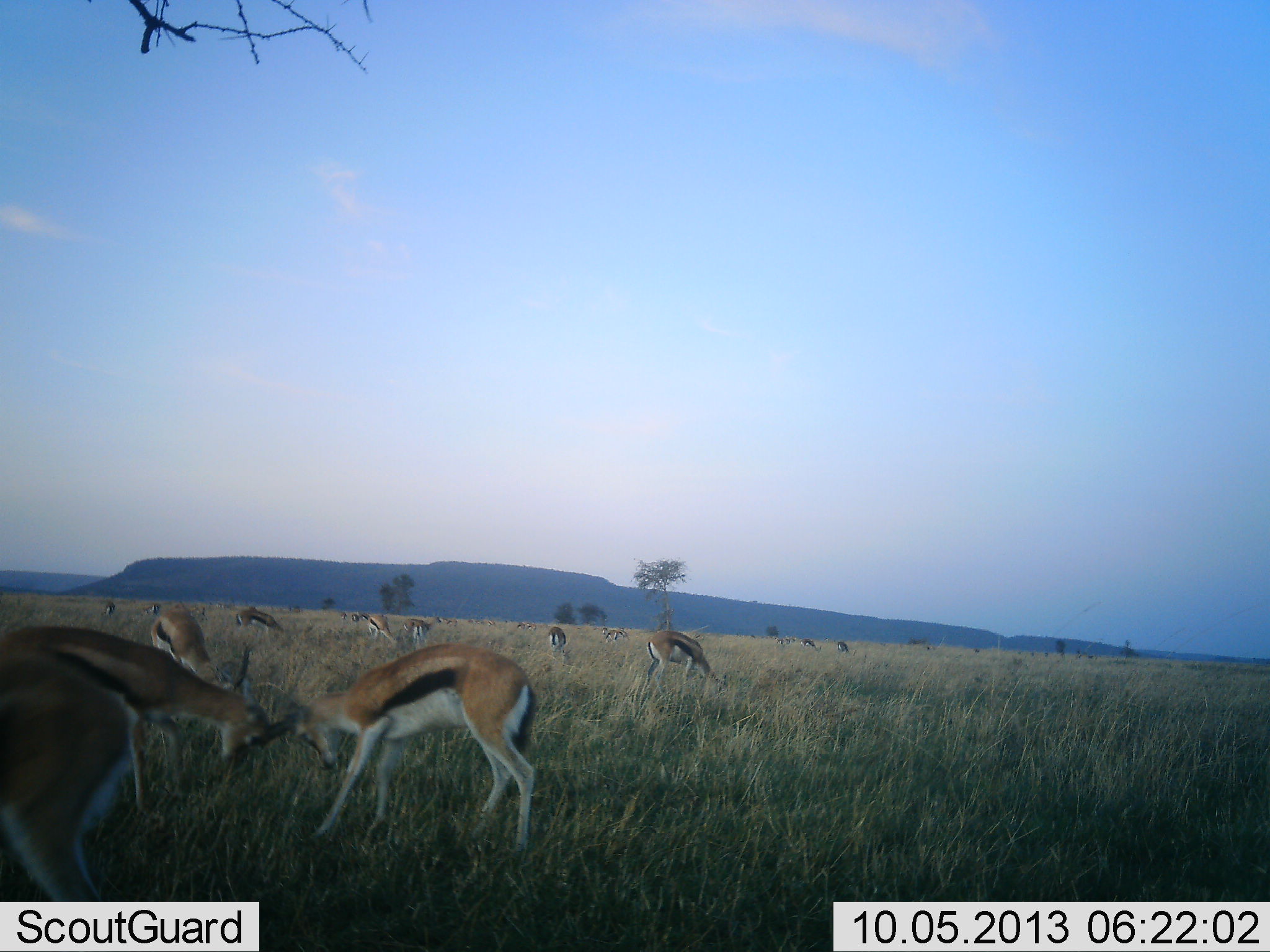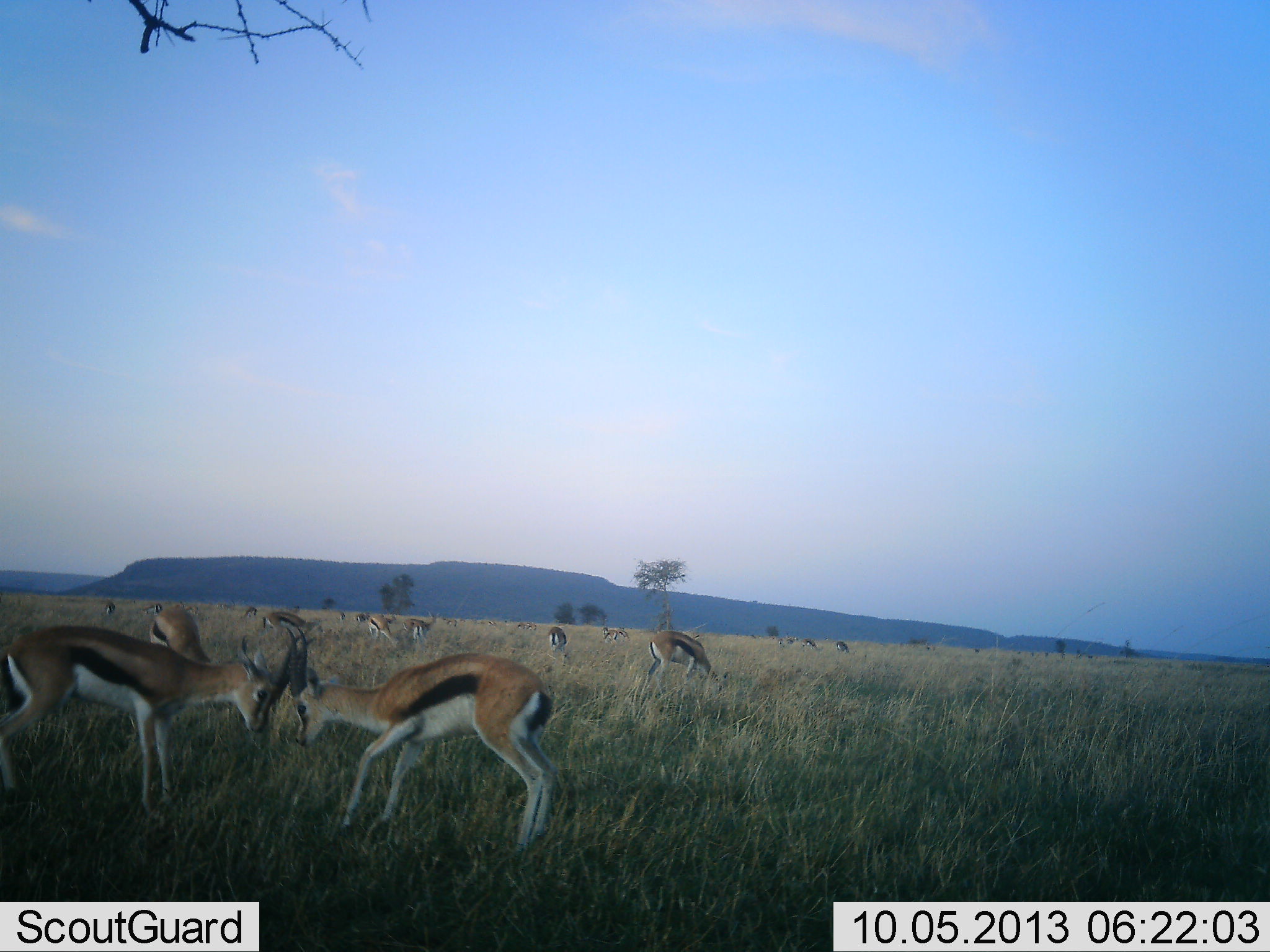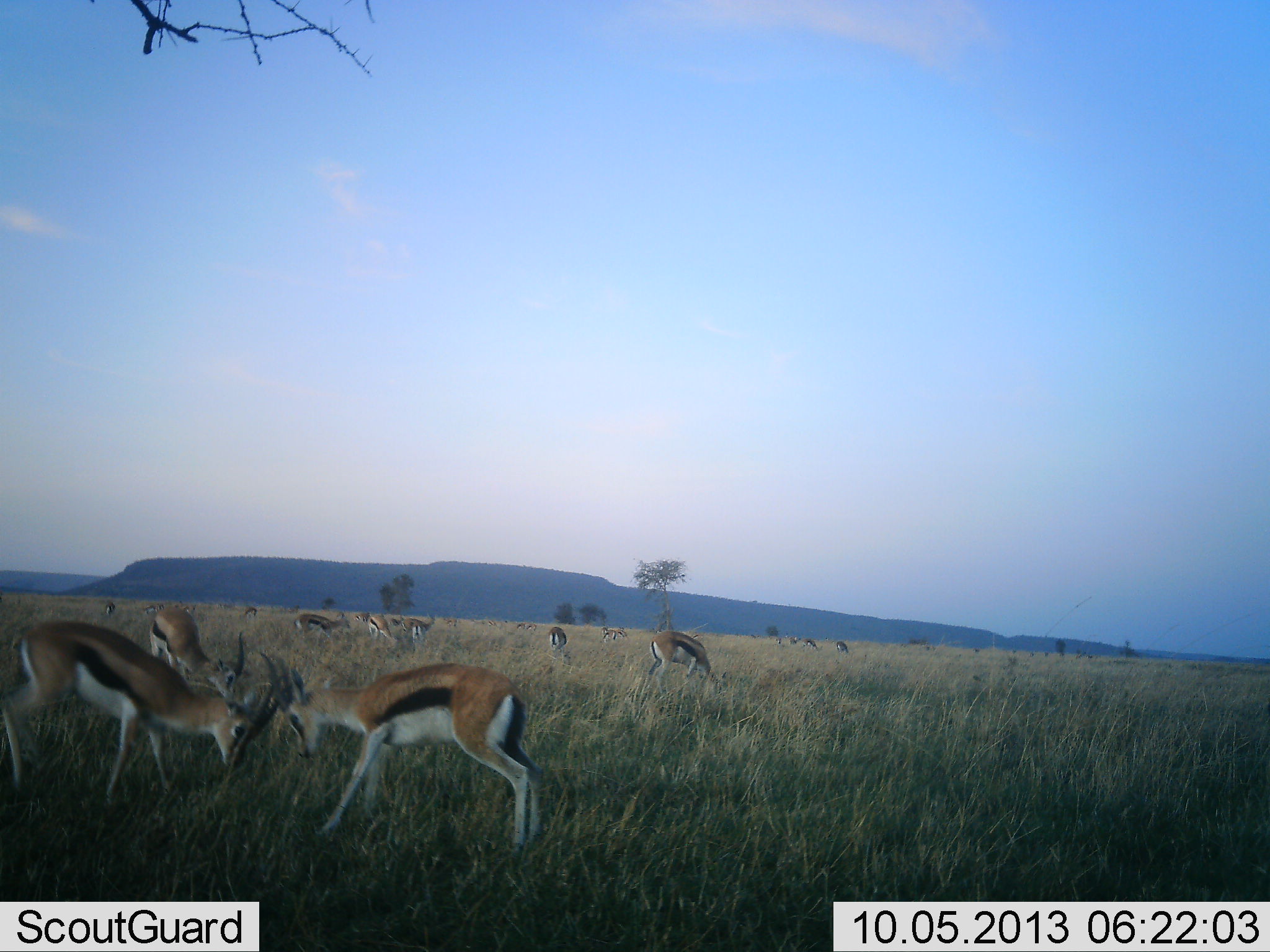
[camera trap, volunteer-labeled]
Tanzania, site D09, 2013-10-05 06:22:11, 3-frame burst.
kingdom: Animalia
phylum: Chordata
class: Mammalia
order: Artiodactyla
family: Bovidae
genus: Eudorcas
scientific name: Eudorcas thomsonii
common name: thomson's gazelle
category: gazellethomsons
Gazellethomsons (thomson's gazelle) (Eudorcas thomsonii), count 11-50. Behavior (volunteer vote fractions): standing 59%, resting 5%, moving 32%, interacting 77%. Young present (vote fraction): 0%. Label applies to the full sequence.